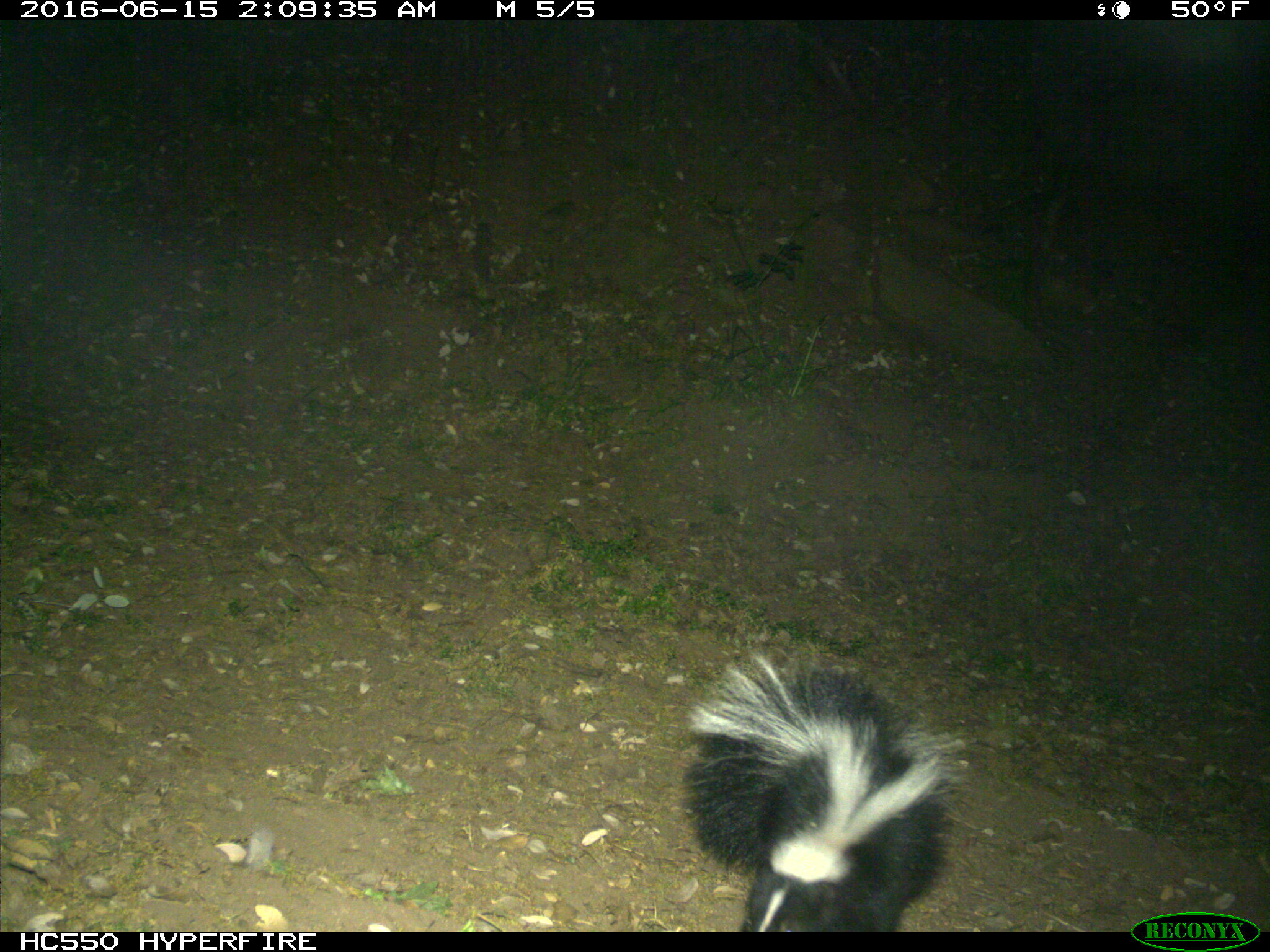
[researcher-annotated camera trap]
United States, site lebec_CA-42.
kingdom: Animalia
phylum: Chordata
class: Mammalia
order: Carnivora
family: Mephitidae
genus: Mephitis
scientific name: Mephitis mephitis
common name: striped skunk